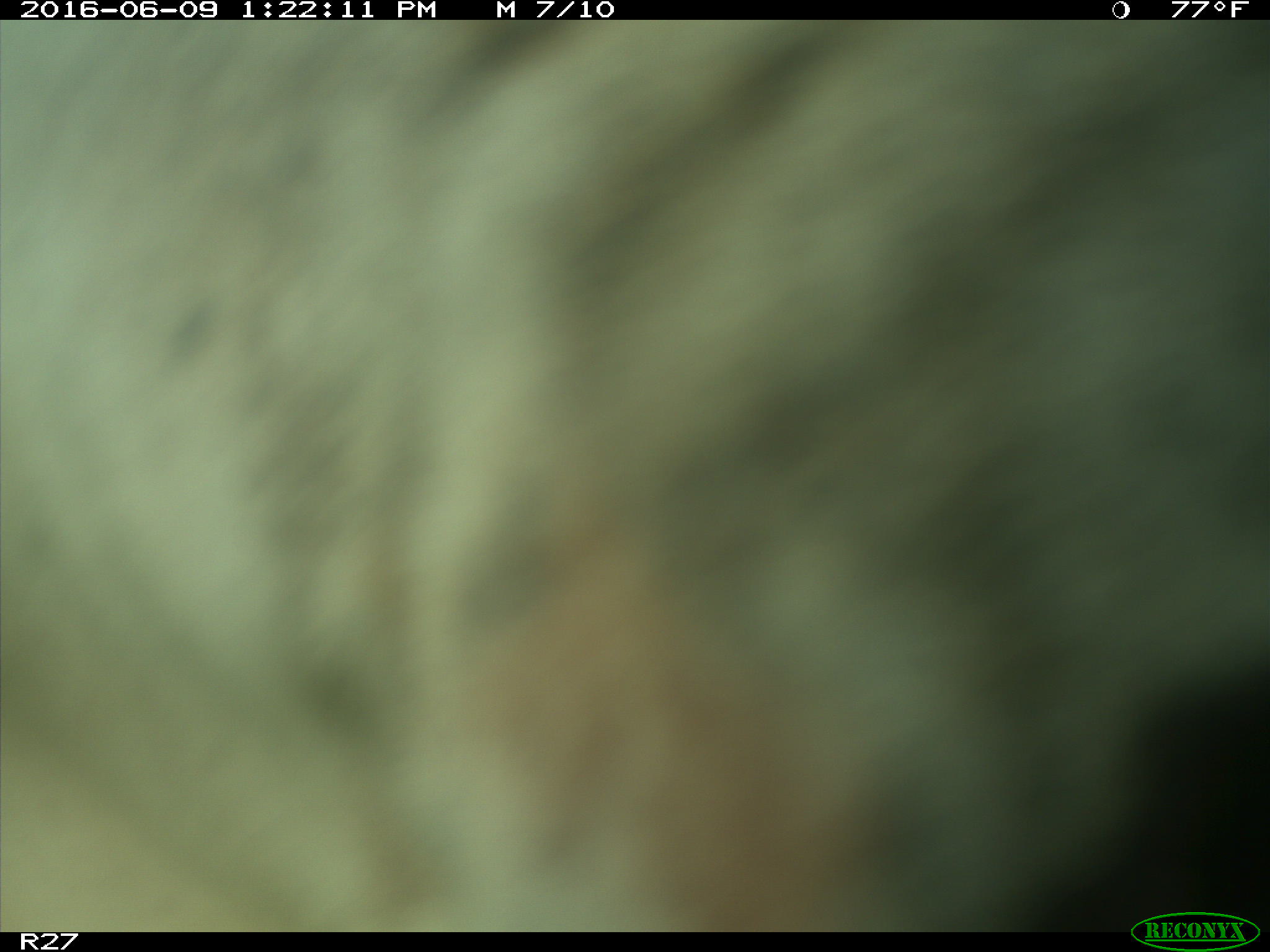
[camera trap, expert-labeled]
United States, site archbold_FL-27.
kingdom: Animalia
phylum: Chordata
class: Mammalia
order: Artiodactyla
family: Bovidae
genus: Bos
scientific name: Bos taurus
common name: domestic cow